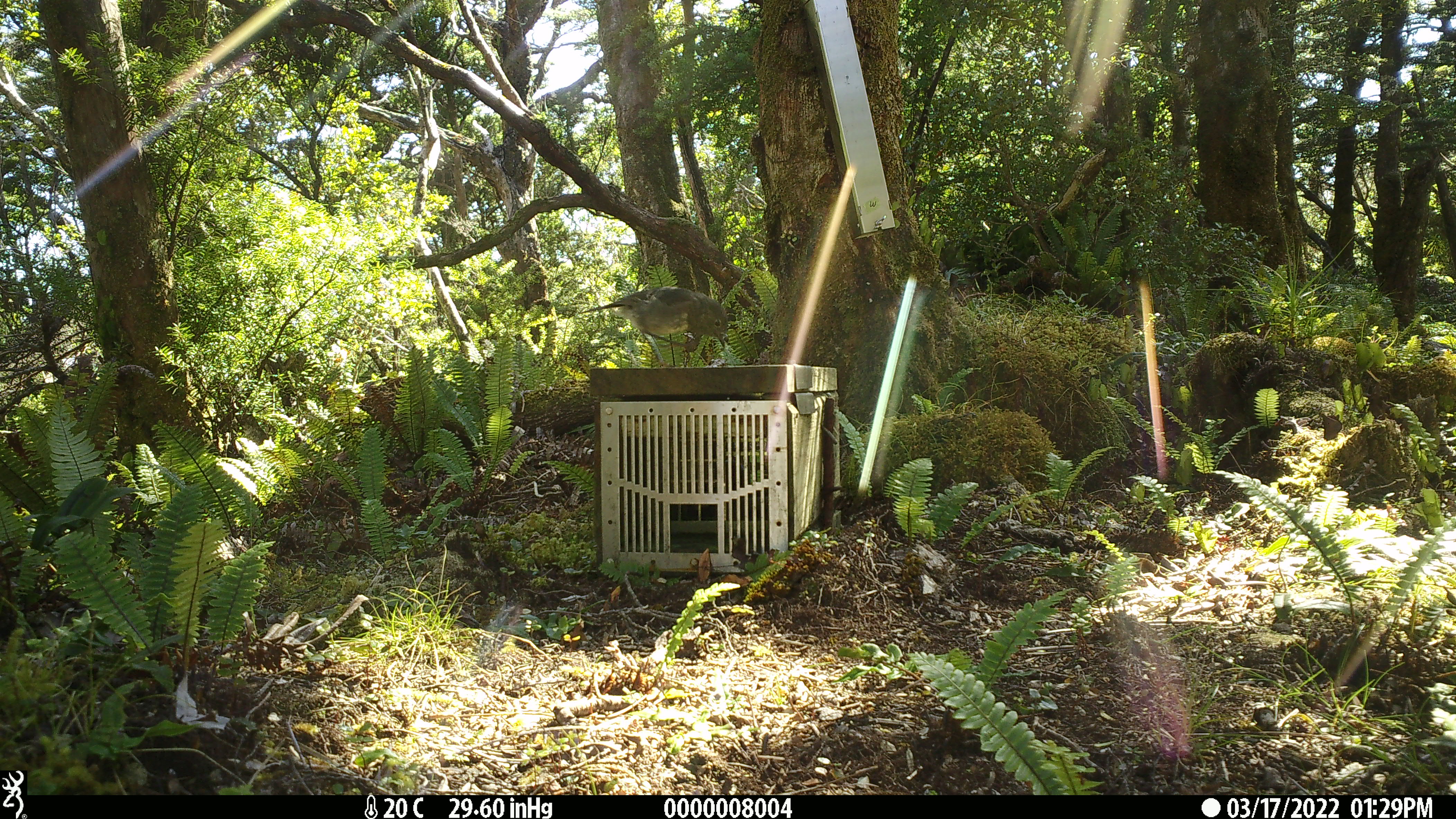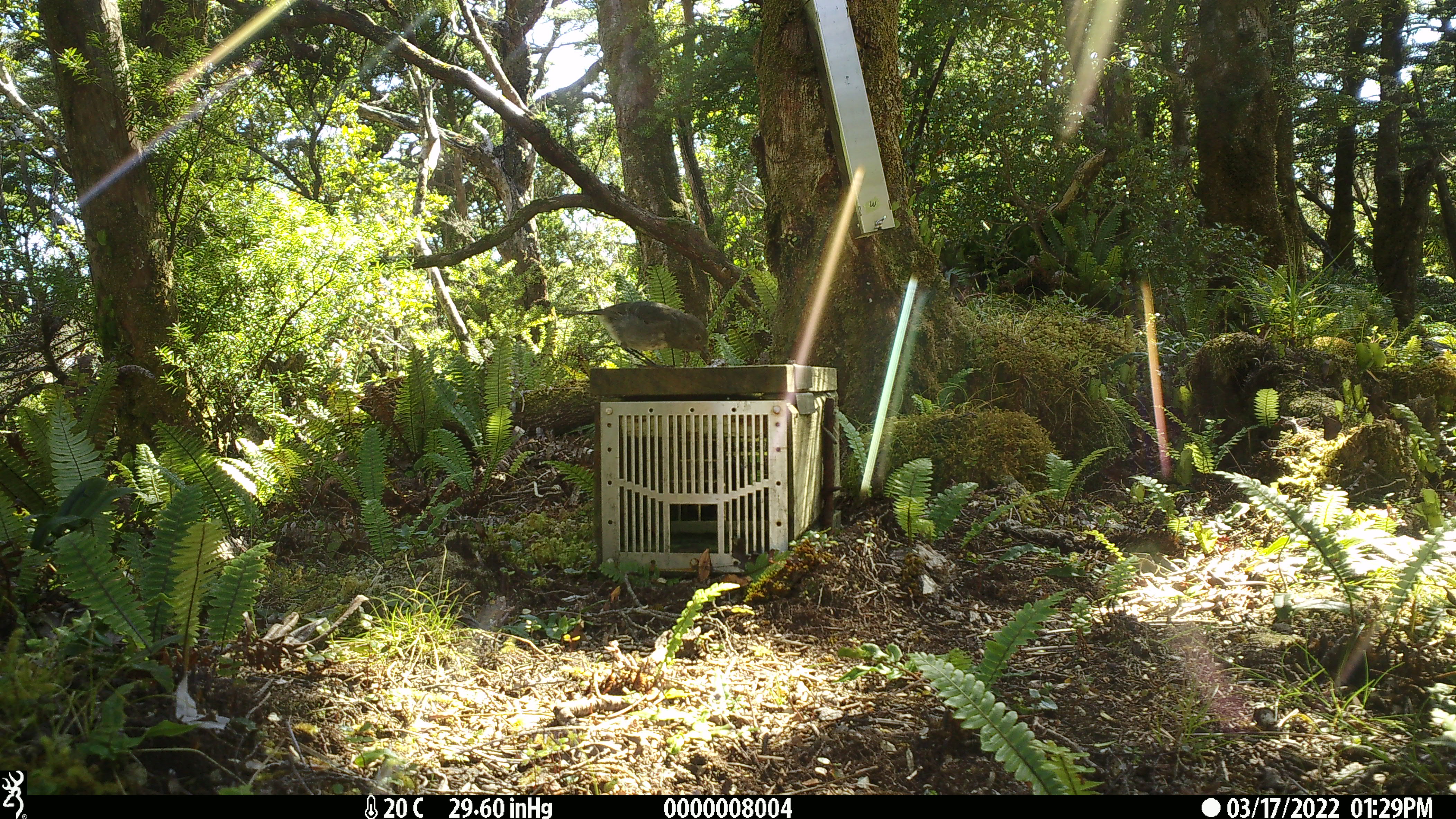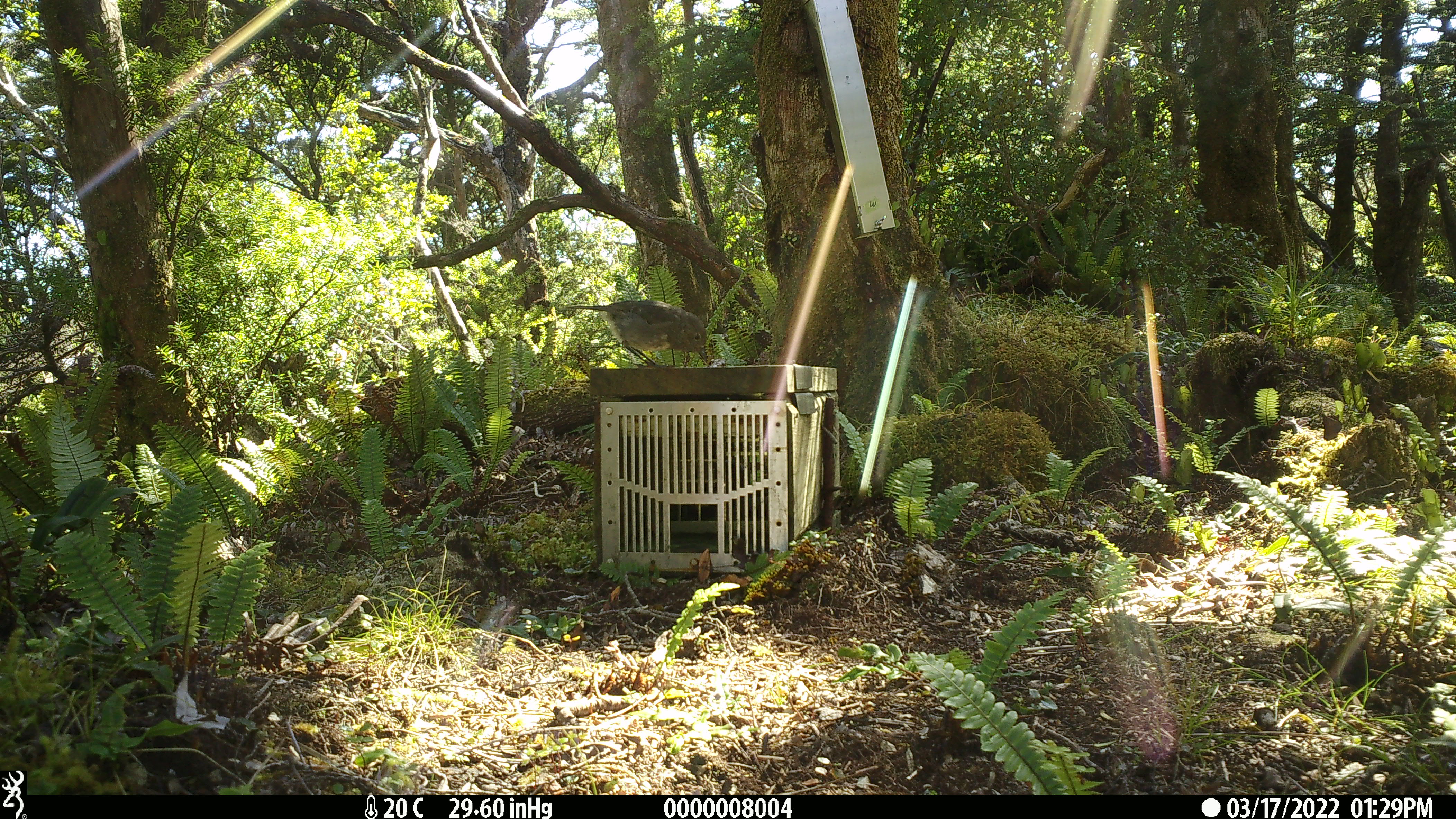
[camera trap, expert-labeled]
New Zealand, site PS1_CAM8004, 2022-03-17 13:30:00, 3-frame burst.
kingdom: Animalia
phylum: Chordata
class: Aves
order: Passeriformes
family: Petroicidae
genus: Petroica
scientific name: Petroica australis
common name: new zealand robin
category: robin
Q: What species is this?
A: Robin (new zealand robin) (Petroica australis).